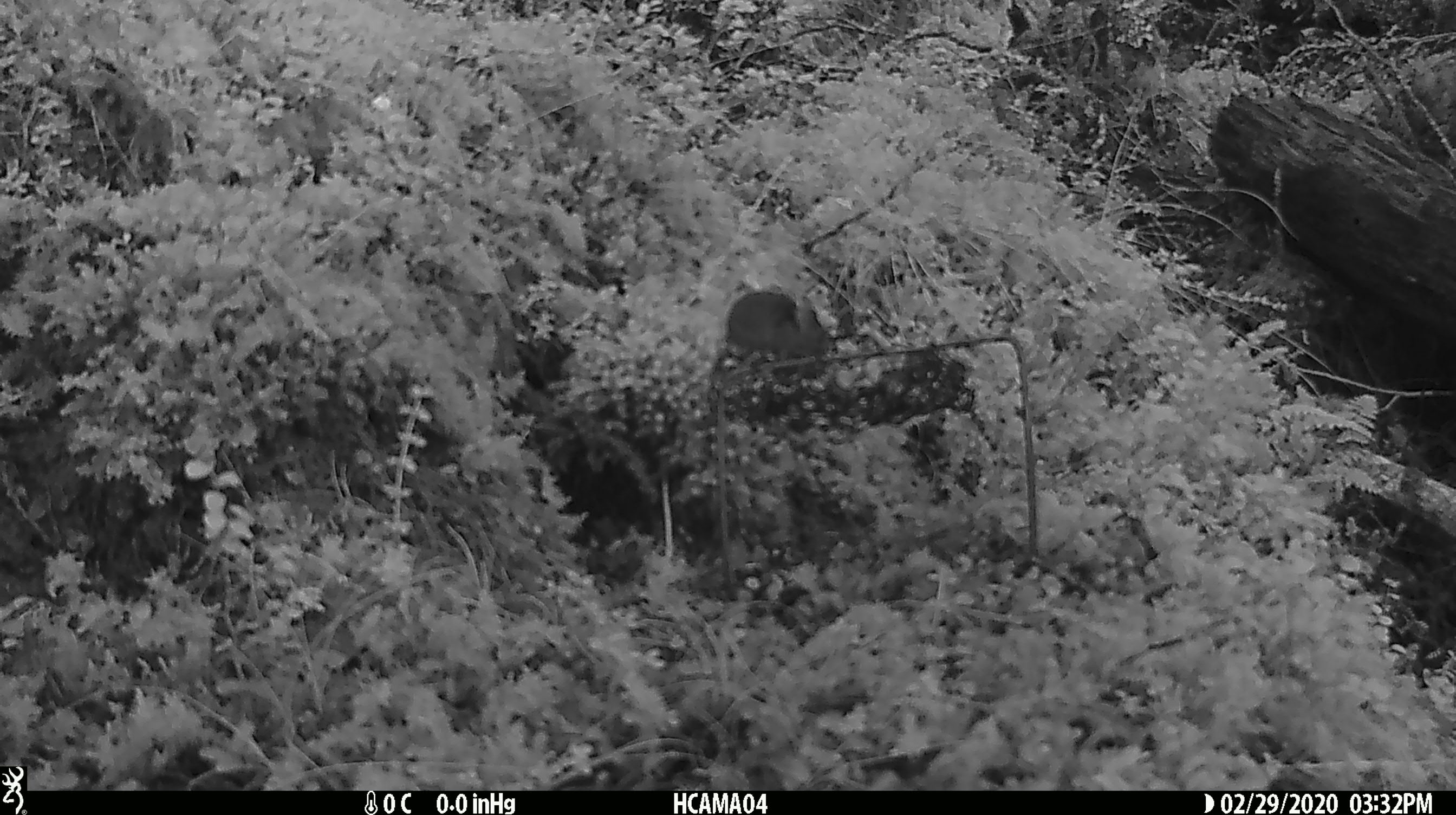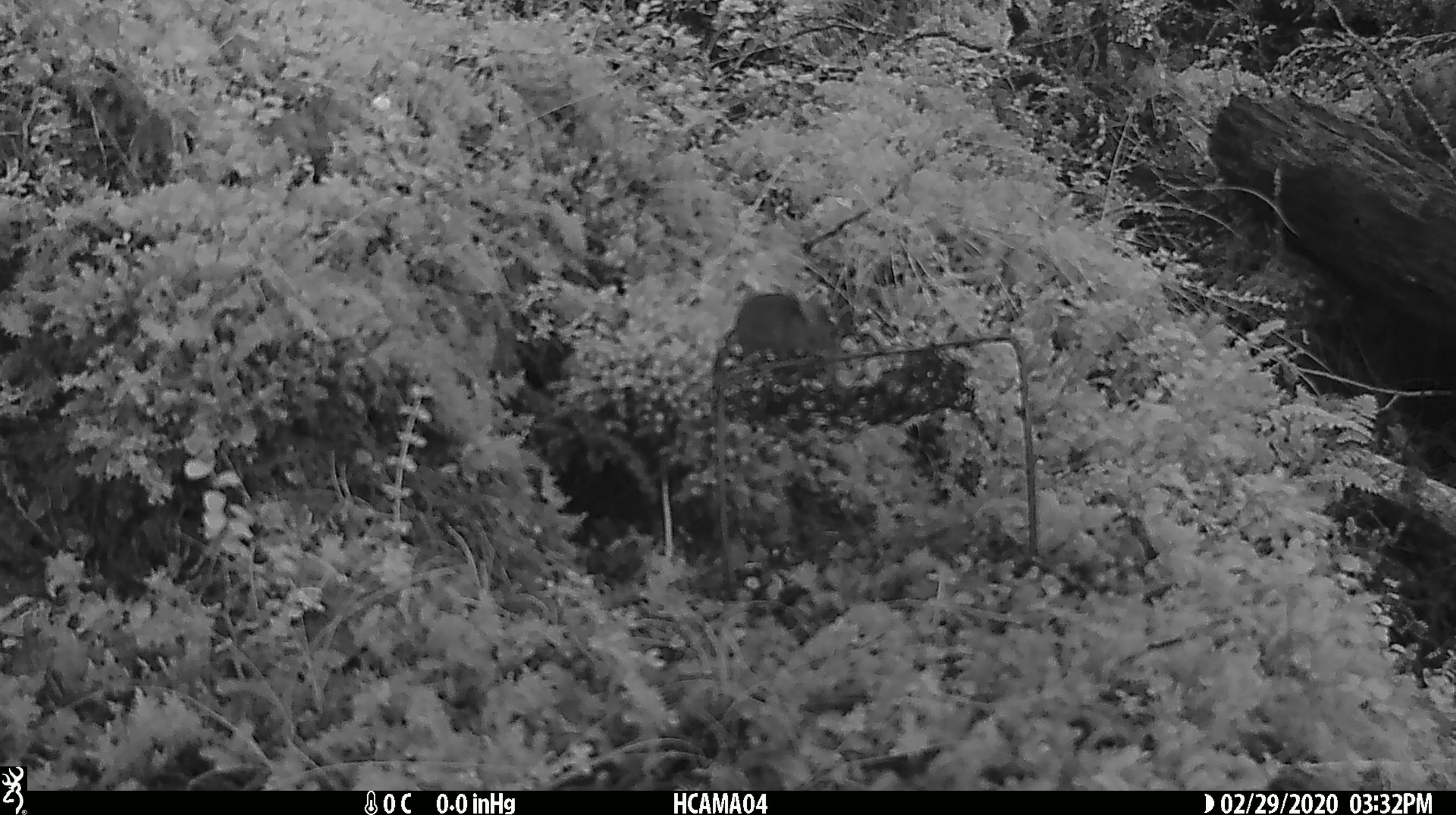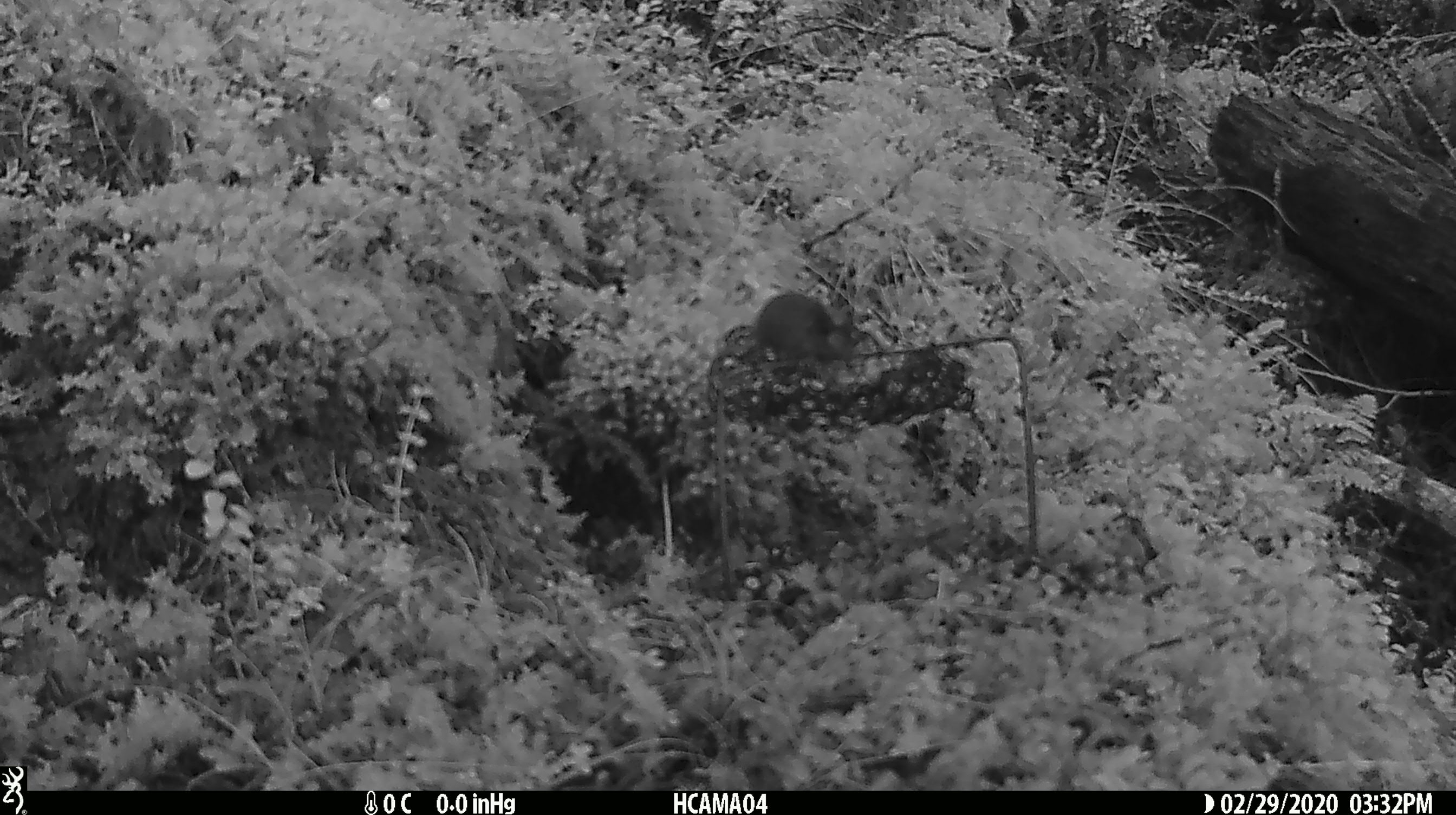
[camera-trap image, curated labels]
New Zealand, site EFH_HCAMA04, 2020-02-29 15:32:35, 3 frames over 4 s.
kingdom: Animalia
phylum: Chordata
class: Mammalia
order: Rodentia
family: Muridae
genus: Mus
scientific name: Mus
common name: mouse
Mouse (Mus).